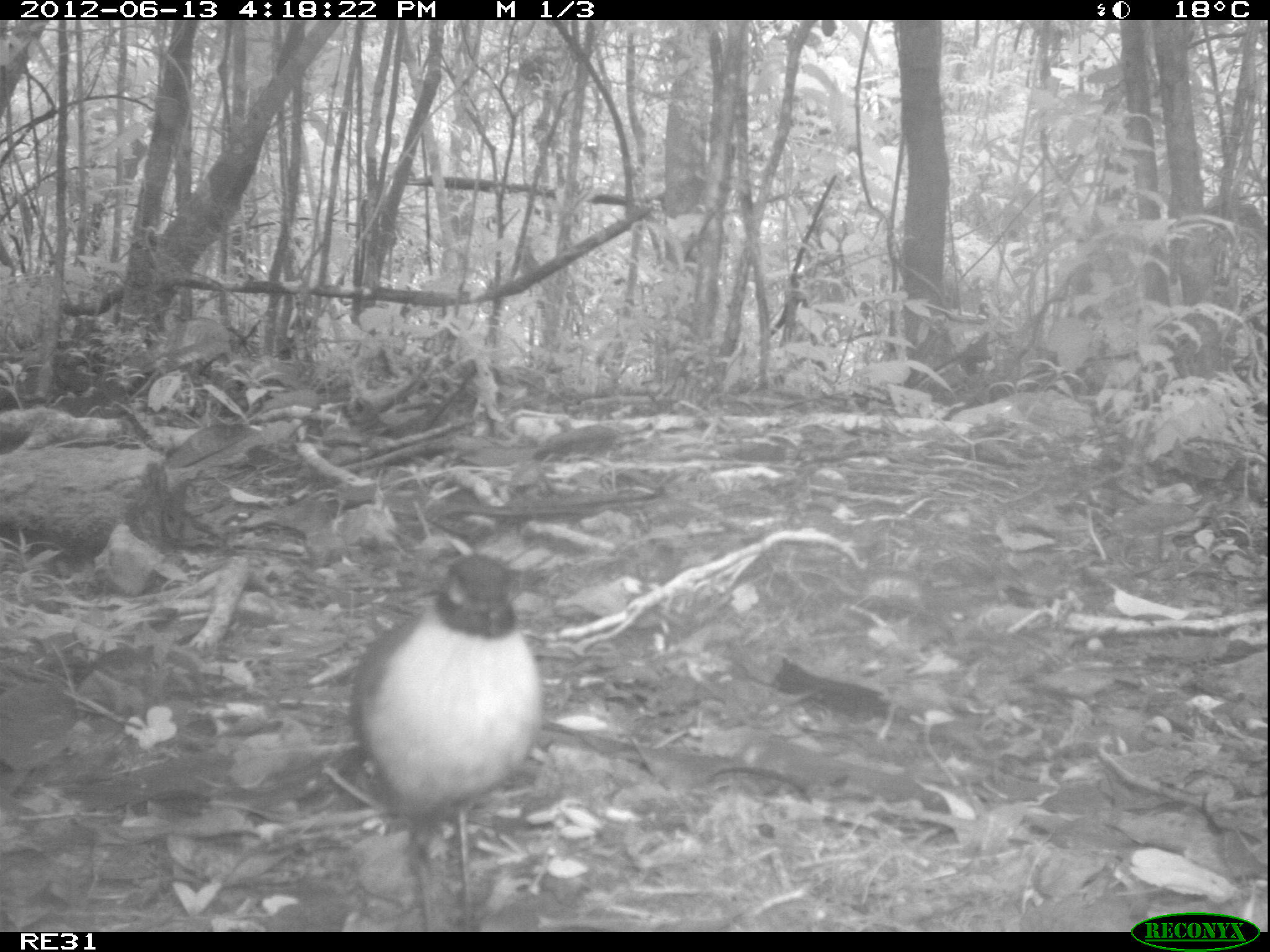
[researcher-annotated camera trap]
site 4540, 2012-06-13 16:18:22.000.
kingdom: Animalia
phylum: Chordata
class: Aves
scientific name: Aves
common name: bird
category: unknown bird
Unknown bird (bird) (Aves), count 1.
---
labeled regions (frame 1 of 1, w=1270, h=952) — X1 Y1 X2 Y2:
unknown bird: 351 557 545 927